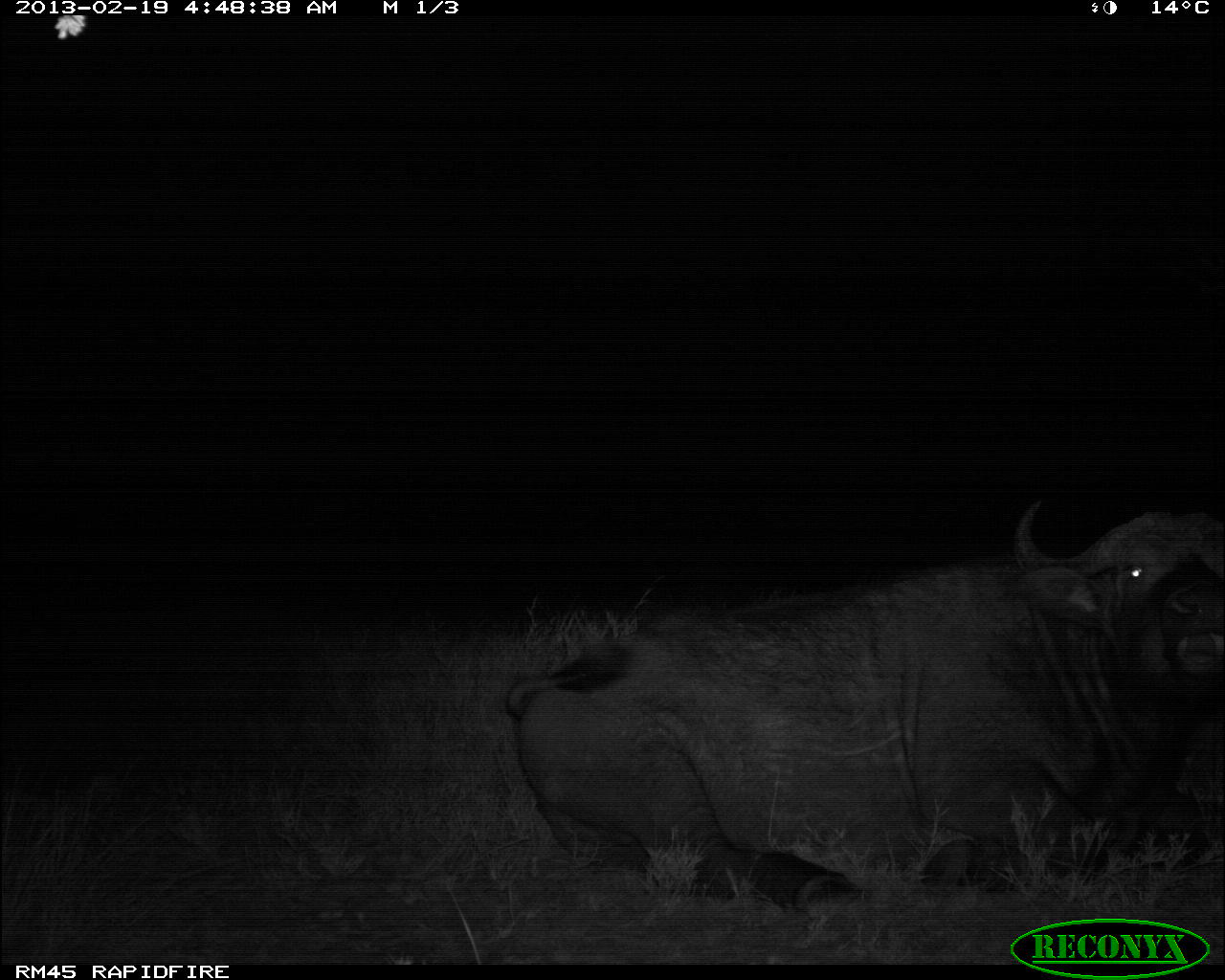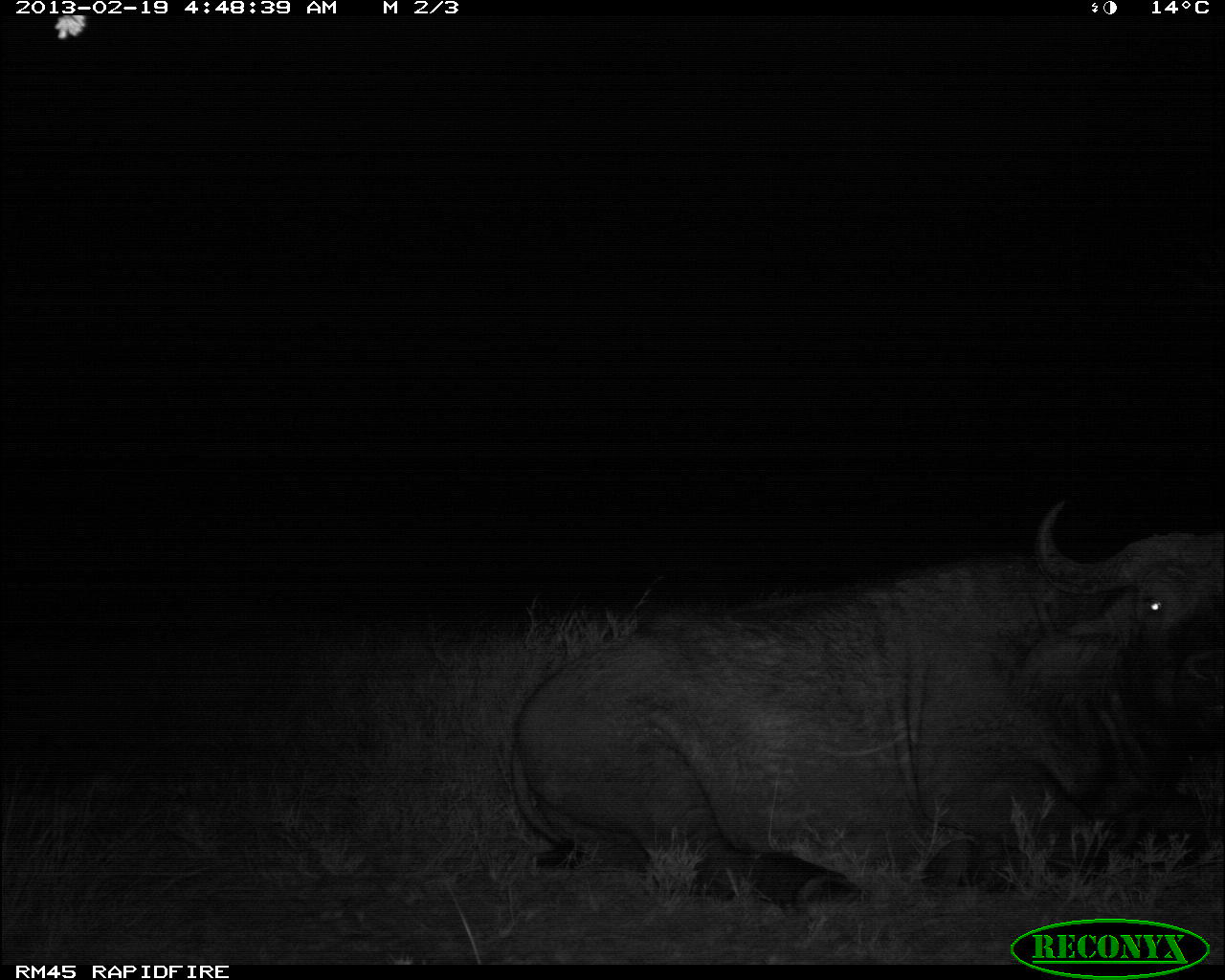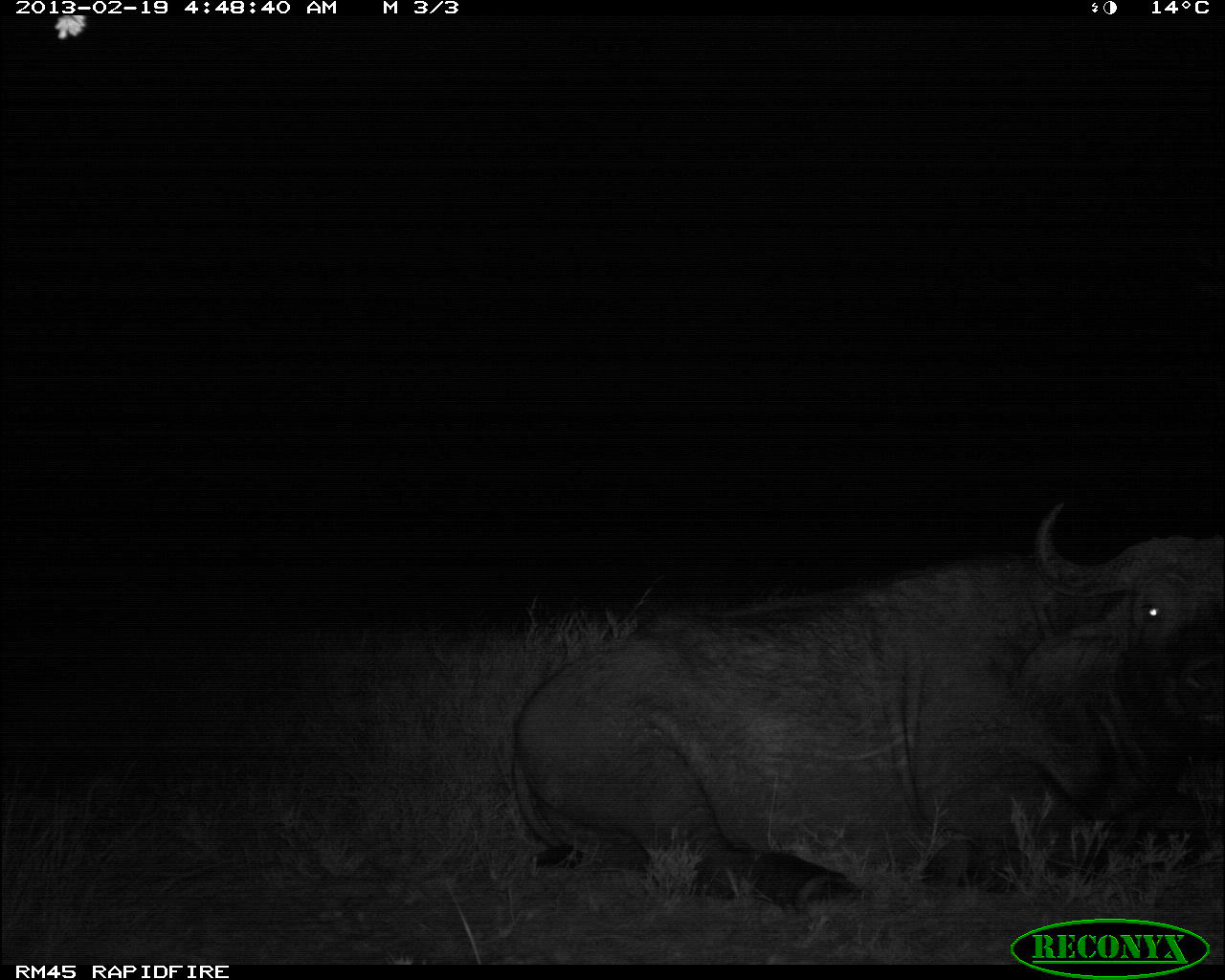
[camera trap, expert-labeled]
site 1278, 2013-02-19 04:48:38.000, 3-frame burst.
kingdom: Animalia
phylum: Chordata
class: Mammalia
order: Artiodactyla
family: Bovidae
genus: Syncerus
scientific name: Syncerus caffer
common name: african buffalo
Syncerus caffer (african buffalo), count 1.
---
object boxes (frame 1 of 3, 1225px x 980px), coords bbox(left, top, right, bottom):
syncerus caffer: bbox(504, 498, 1225, 912)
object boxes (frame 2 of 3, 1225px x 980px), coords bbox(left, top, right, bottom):
syncerus caffer: bbox(499, 499, 1225, 927)